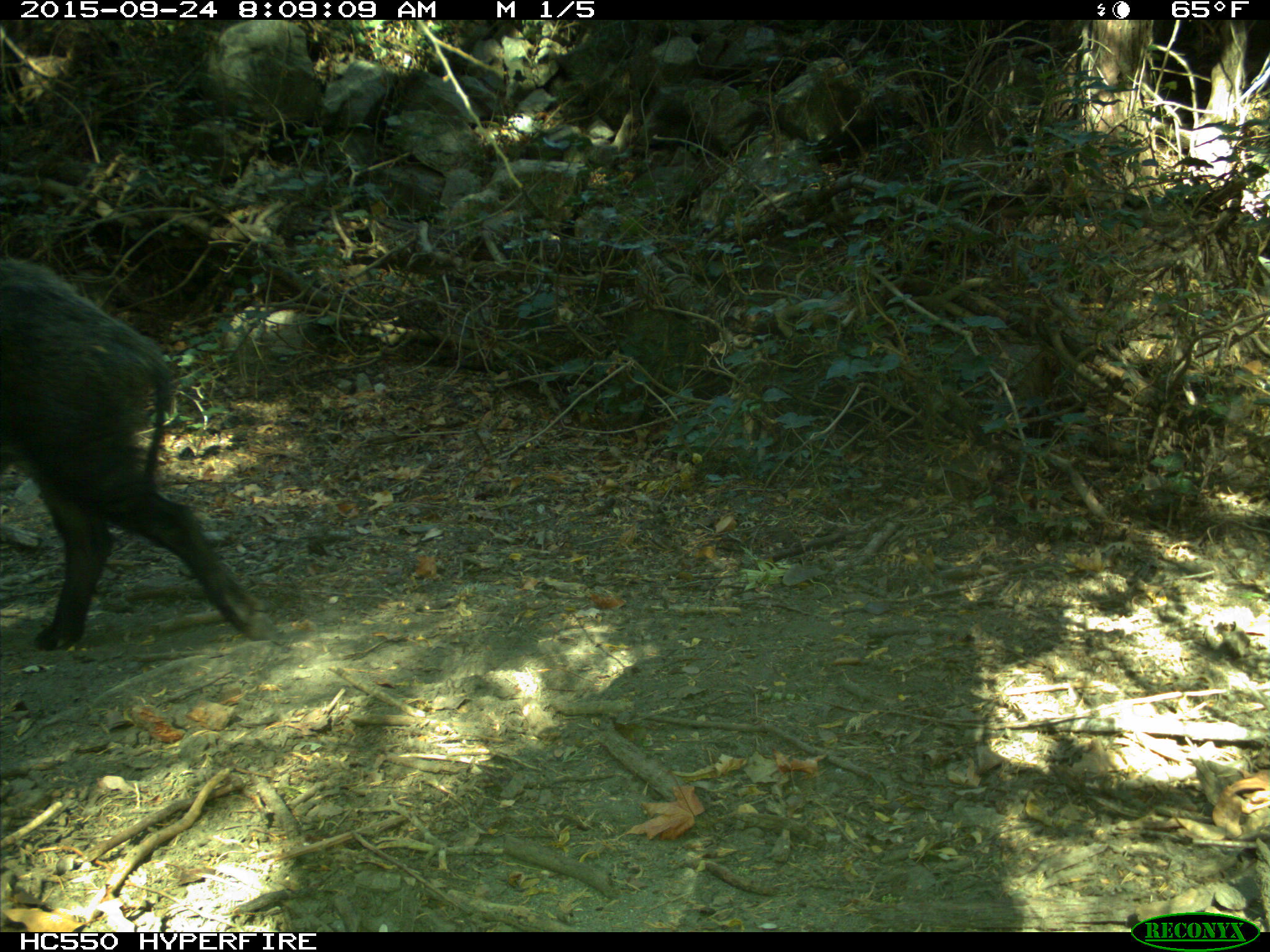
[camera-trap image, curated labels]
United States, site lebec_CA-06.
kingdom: Animalia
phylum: Chordata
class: Mammalia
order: Artiodactyla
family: Suidae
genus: Sus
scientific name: Sus scrofa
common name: wild boar